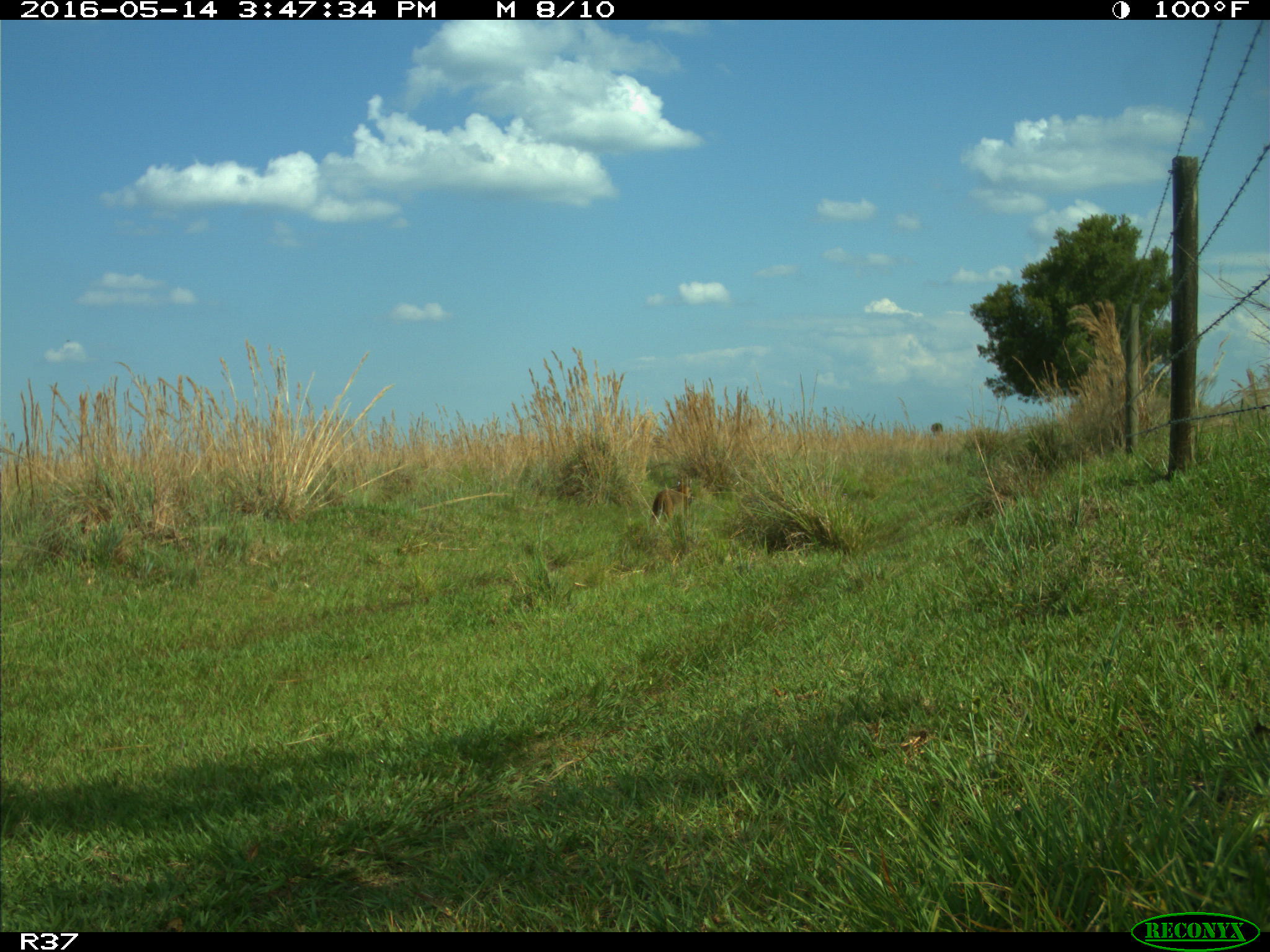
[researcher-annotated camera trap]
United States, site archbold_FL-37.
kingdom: Animalia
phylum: Chordata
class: Mammalia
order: Carnivora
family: Felidae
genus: Lynx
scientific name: Lynx rufus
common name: bobcat